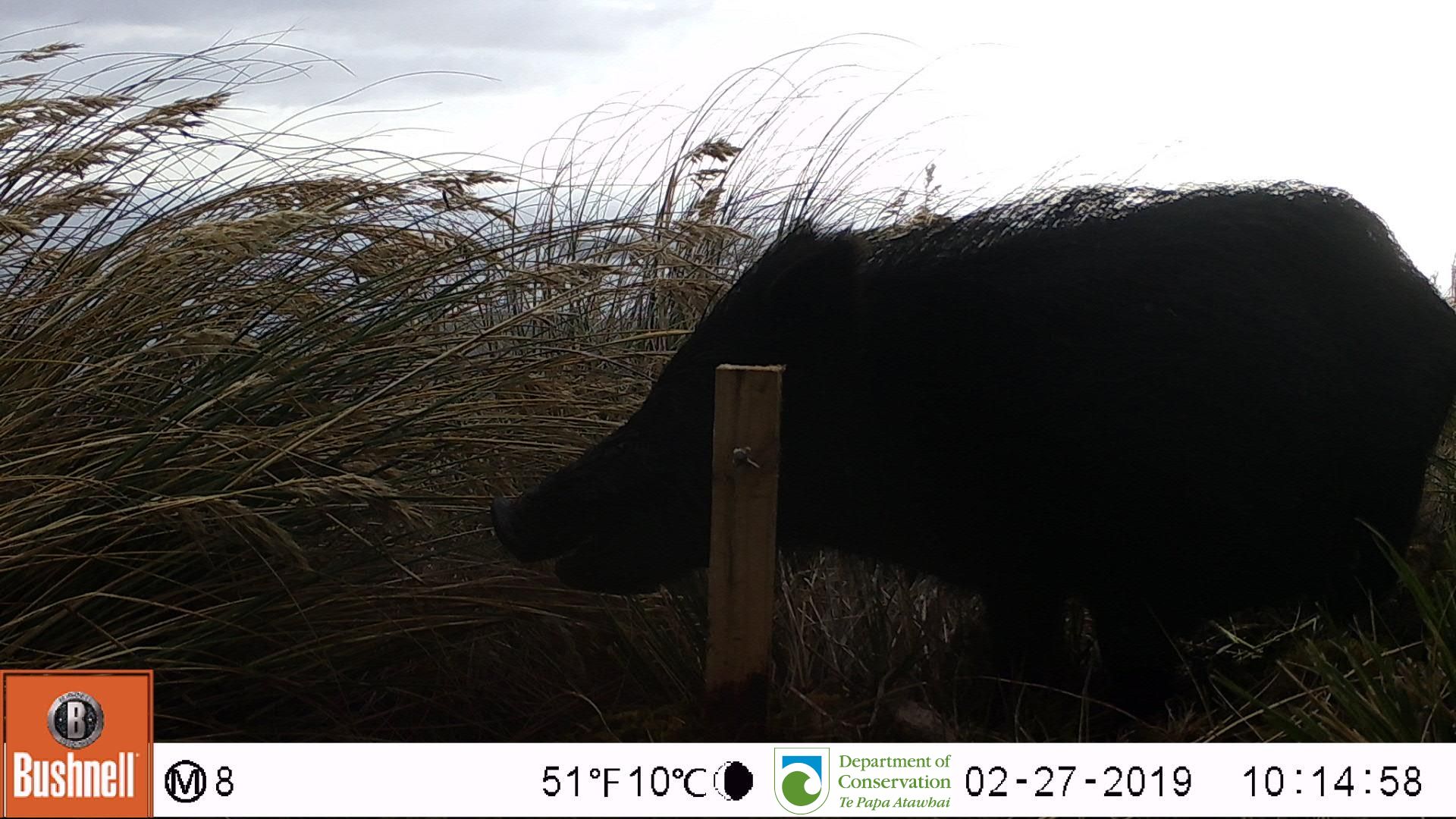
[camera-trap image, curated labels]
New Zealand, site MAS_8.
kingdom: Animalia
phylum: Chordata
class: Mammalia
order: Artiodactyla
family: Suidae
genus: Sus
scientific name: Sus scrofa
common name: pig